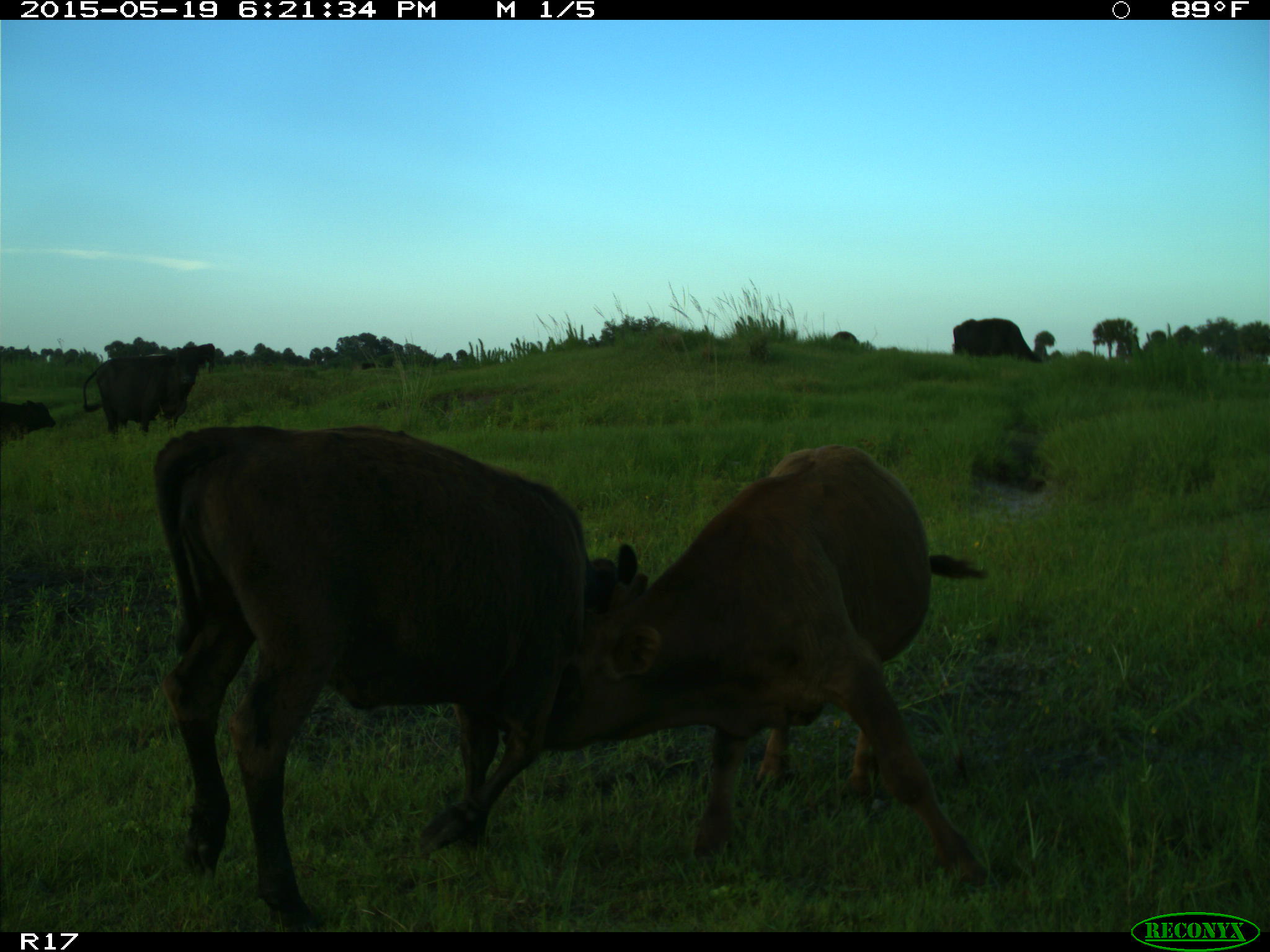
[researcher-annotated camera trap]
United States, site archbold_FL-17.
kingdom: Animalia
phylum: Chordata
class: Mammalia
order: Artiodactyla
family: Bovidae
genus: Bos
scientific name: Bos taurus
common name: domestic cow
Bos taurus (domestic cow).